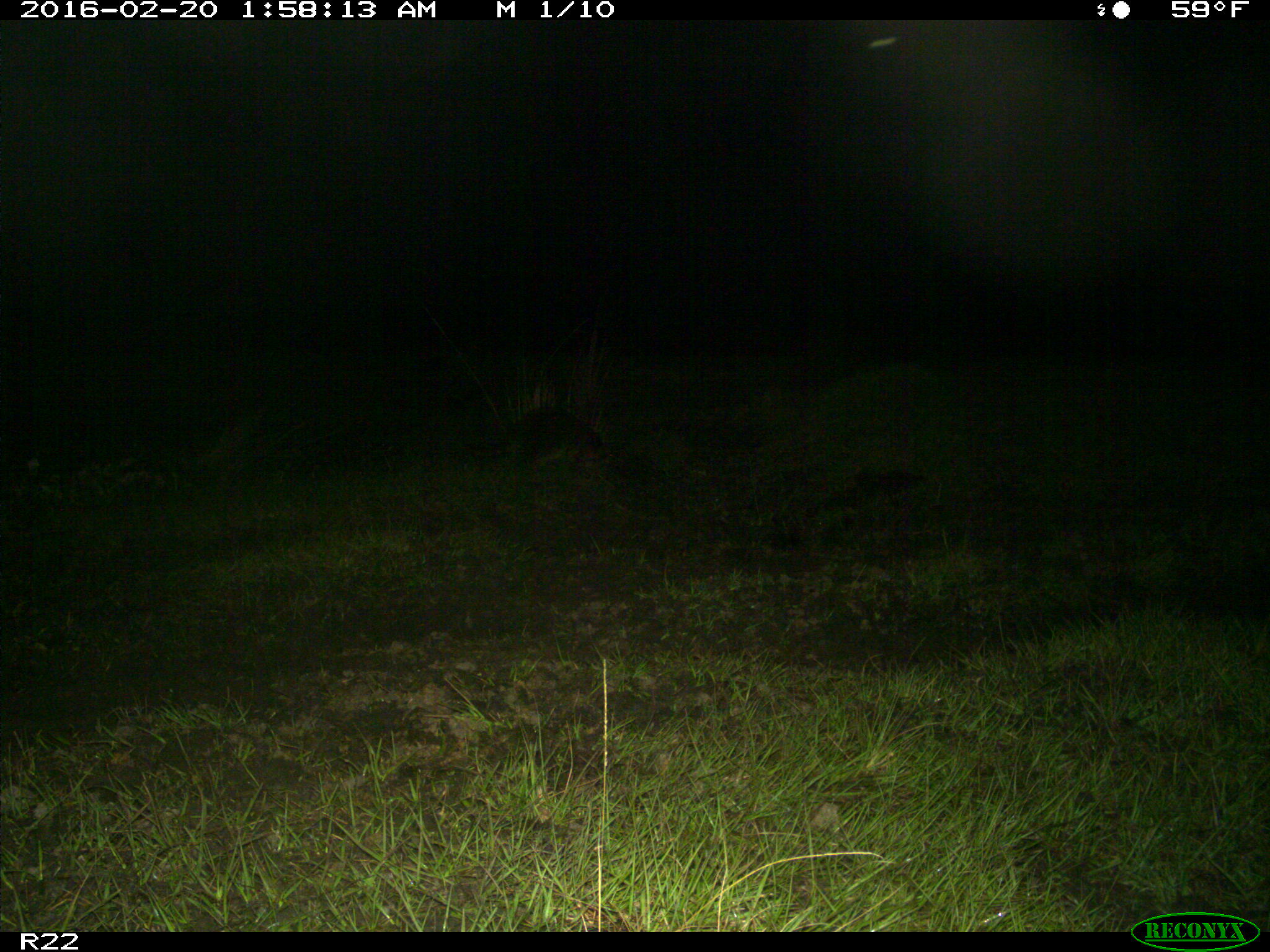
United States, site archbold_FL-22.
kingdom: Animalia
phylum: Chordata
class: Mammalia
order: Carnivora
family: Procyonidae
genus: Procyon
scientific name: Procyon lotor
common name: common raccoon